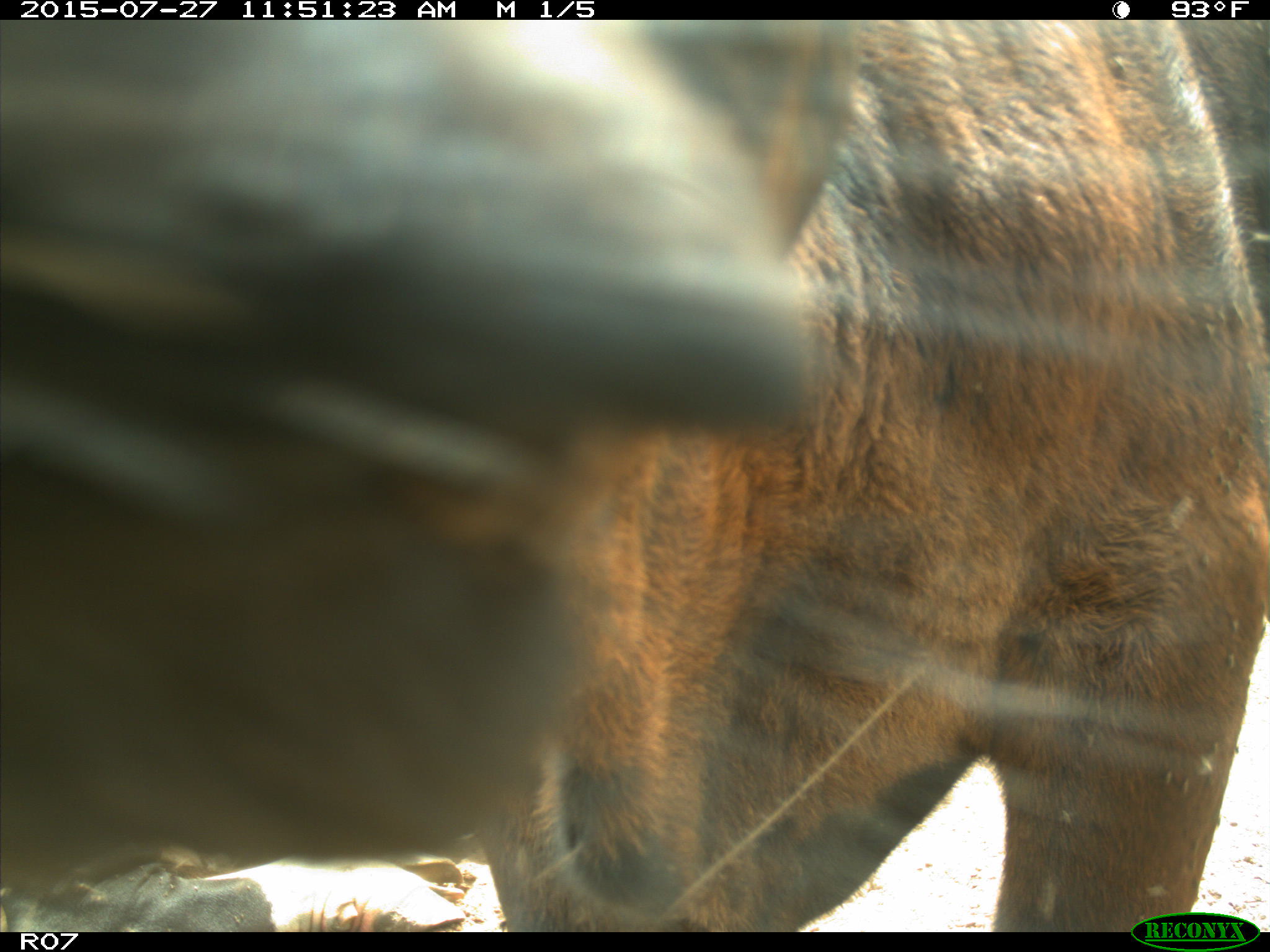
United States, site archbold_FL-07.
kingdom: Animalia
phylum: Chordata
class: Mammalia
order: Artiodactyla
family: Bovidae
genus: Bos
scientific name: Bos taurus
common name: domestic cow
Bos taurus (domestic cow).